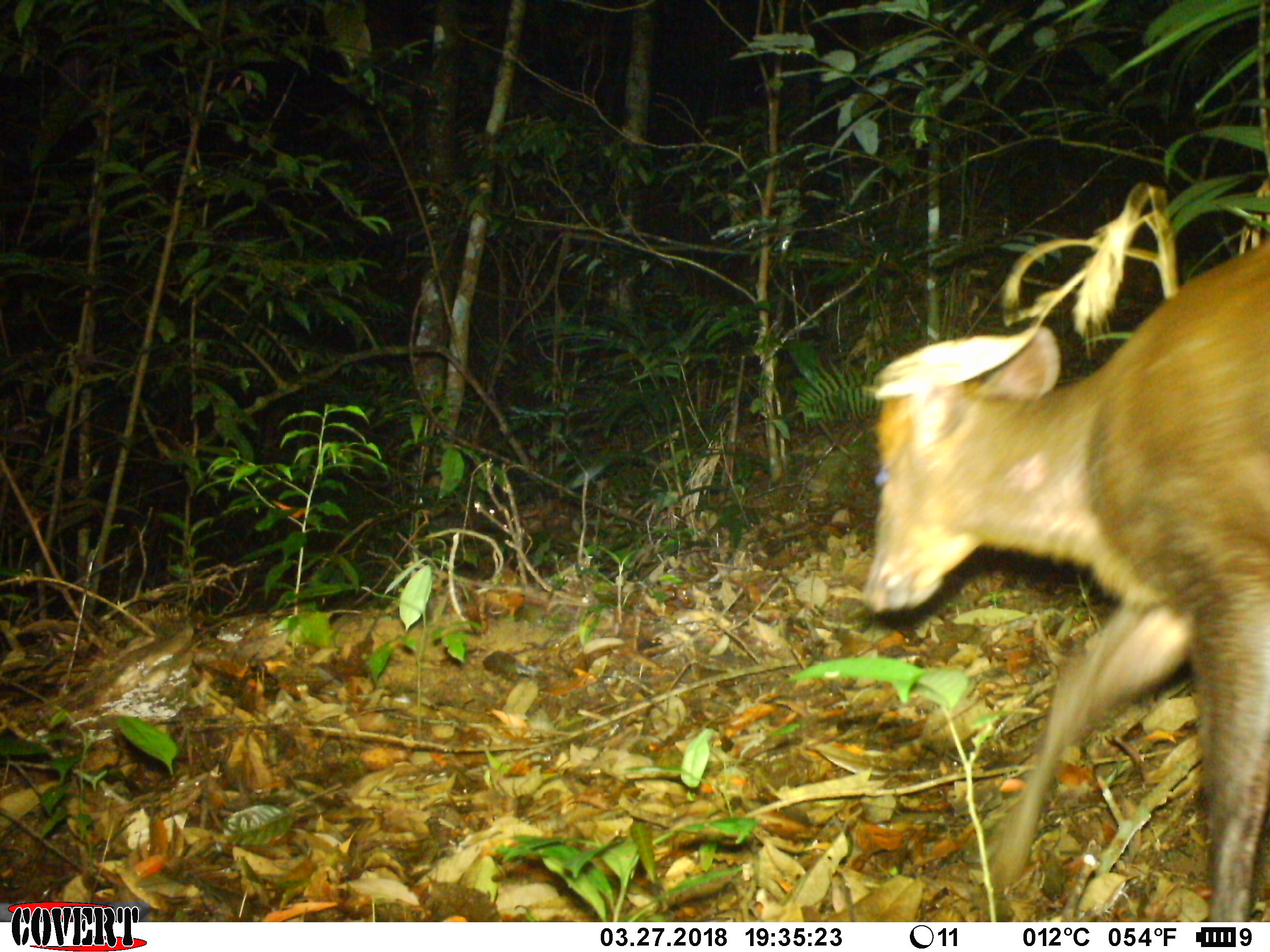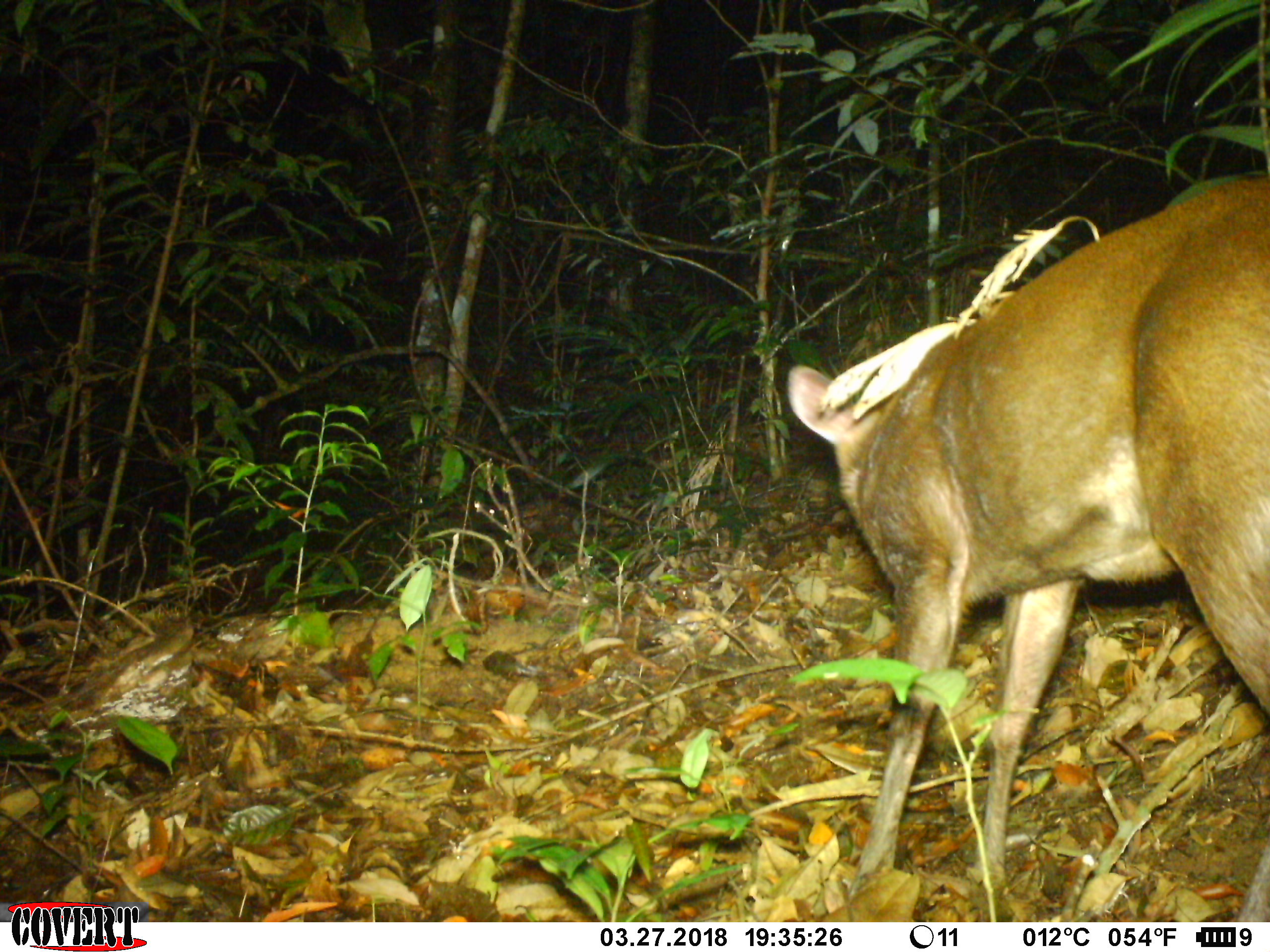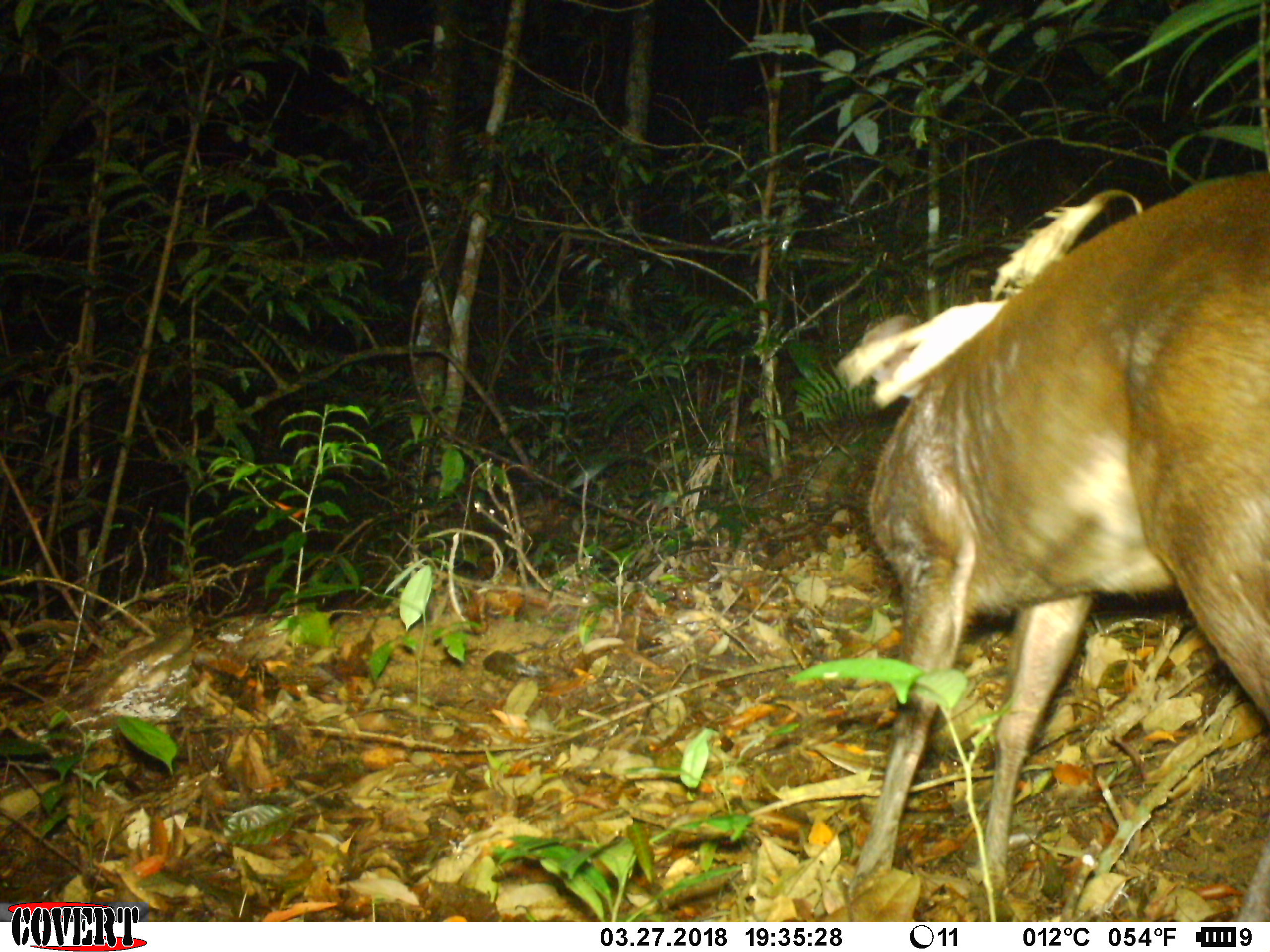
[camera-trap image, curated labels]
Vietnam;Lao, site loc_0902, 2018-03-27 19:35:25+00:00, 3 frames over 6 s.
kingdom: Animalia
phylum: Chordata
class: Mammalia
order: Artiodactyla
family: Cervidae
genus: Muntiacus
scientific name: Muntiacus rooseveltorum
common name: roosevelt's muntjac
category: roosevelts muntjac group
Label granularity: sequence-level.